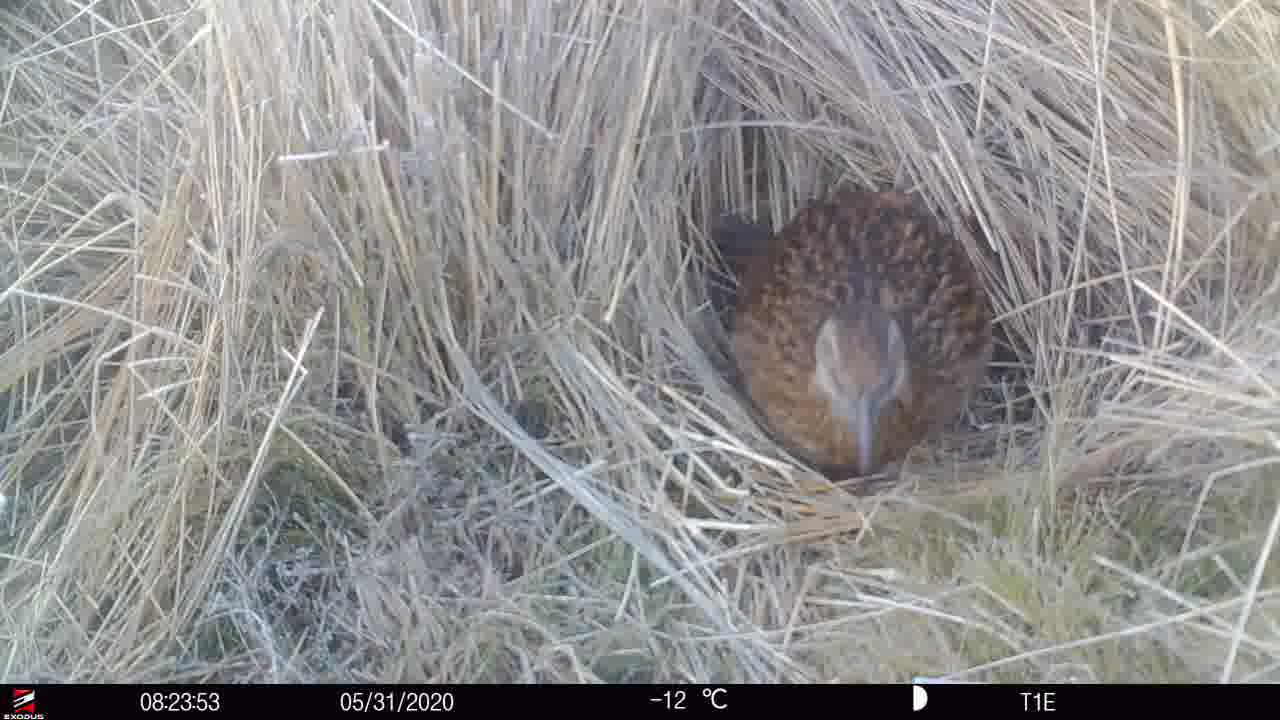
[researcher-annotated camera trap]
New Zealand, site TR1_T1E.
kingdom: Animalia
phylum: Chordata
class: Aves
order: Gruiformes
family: Rallidae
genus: Gallirallus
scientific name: Gallirallus australis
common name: weka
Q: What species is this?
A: Weka (Gallirallus australis).